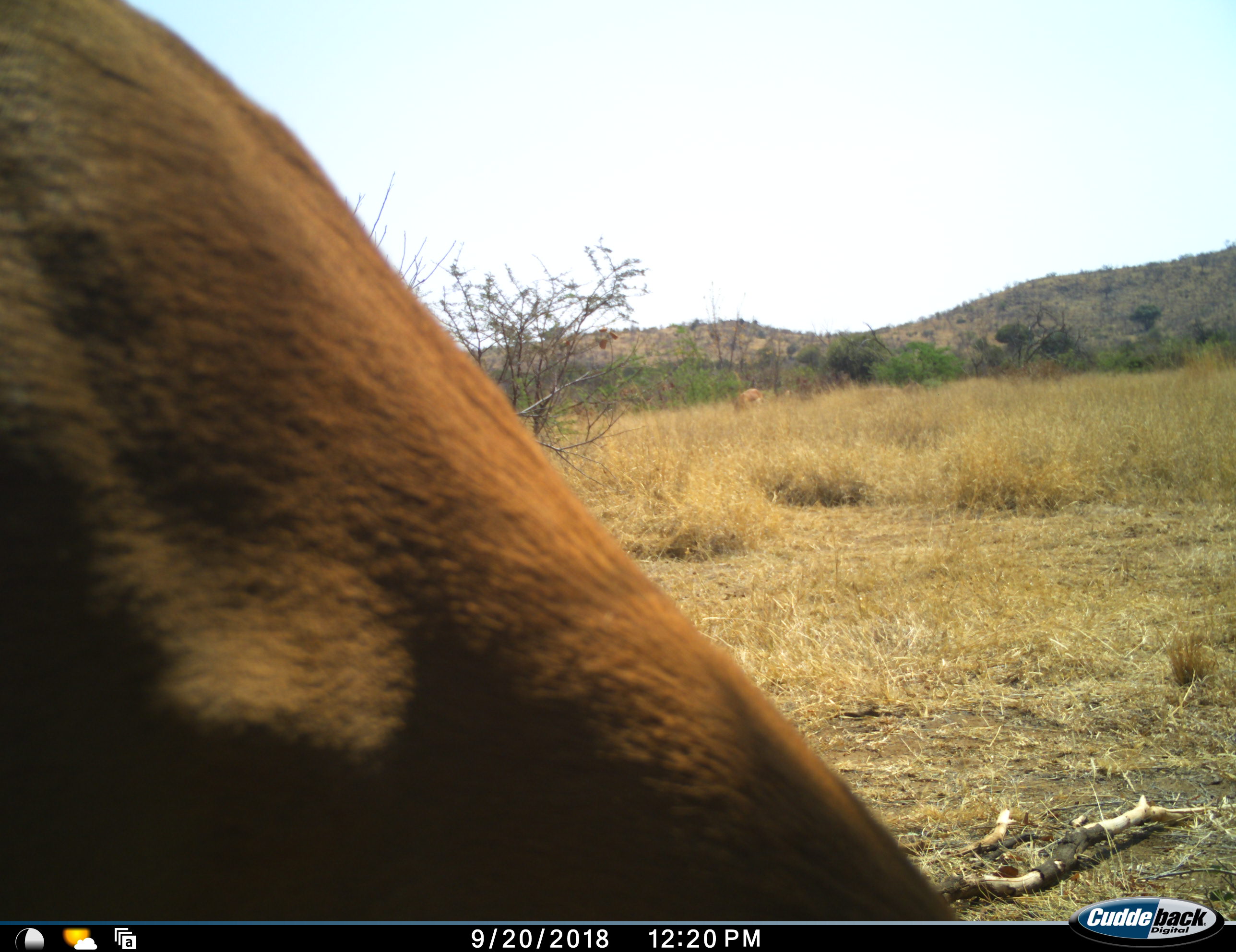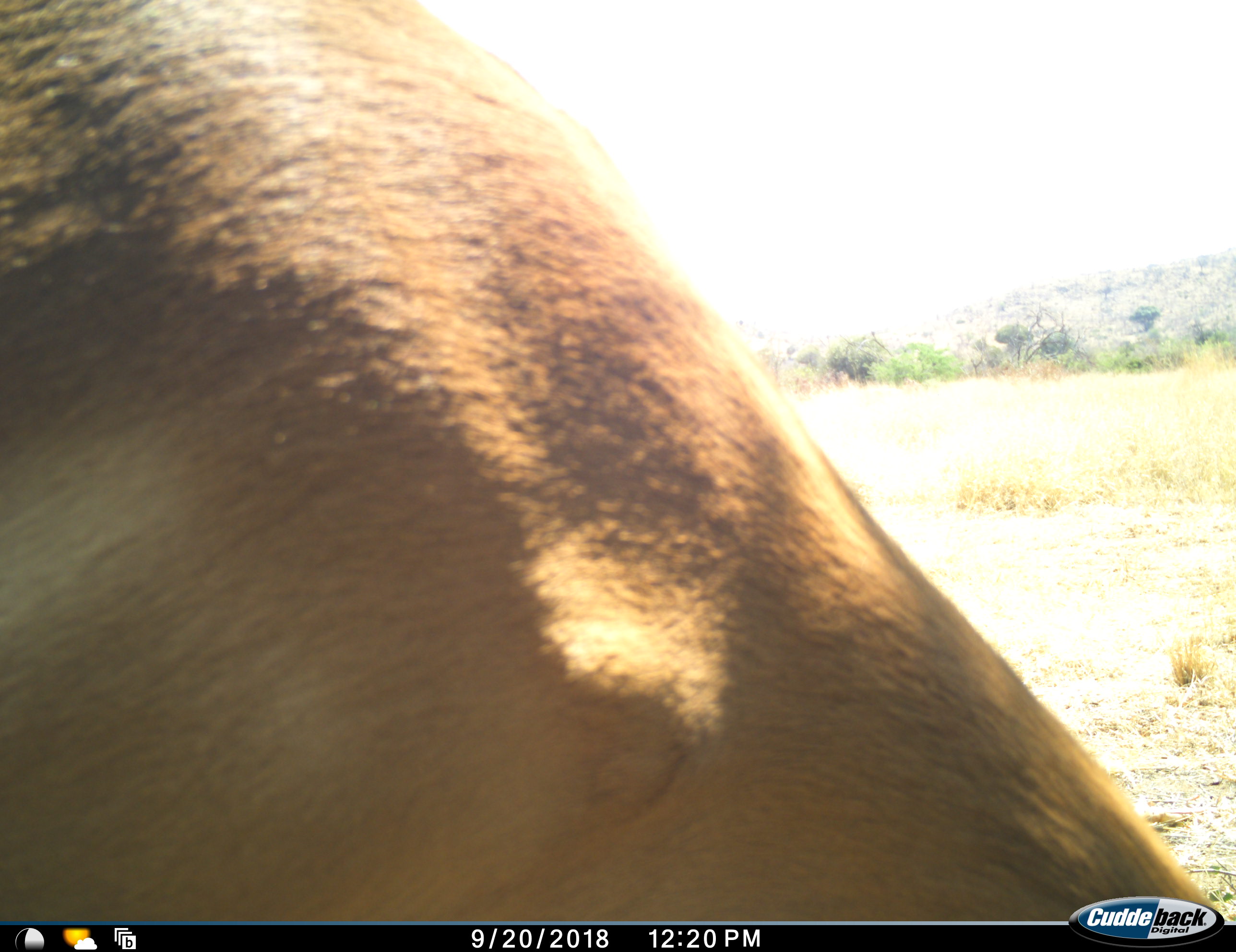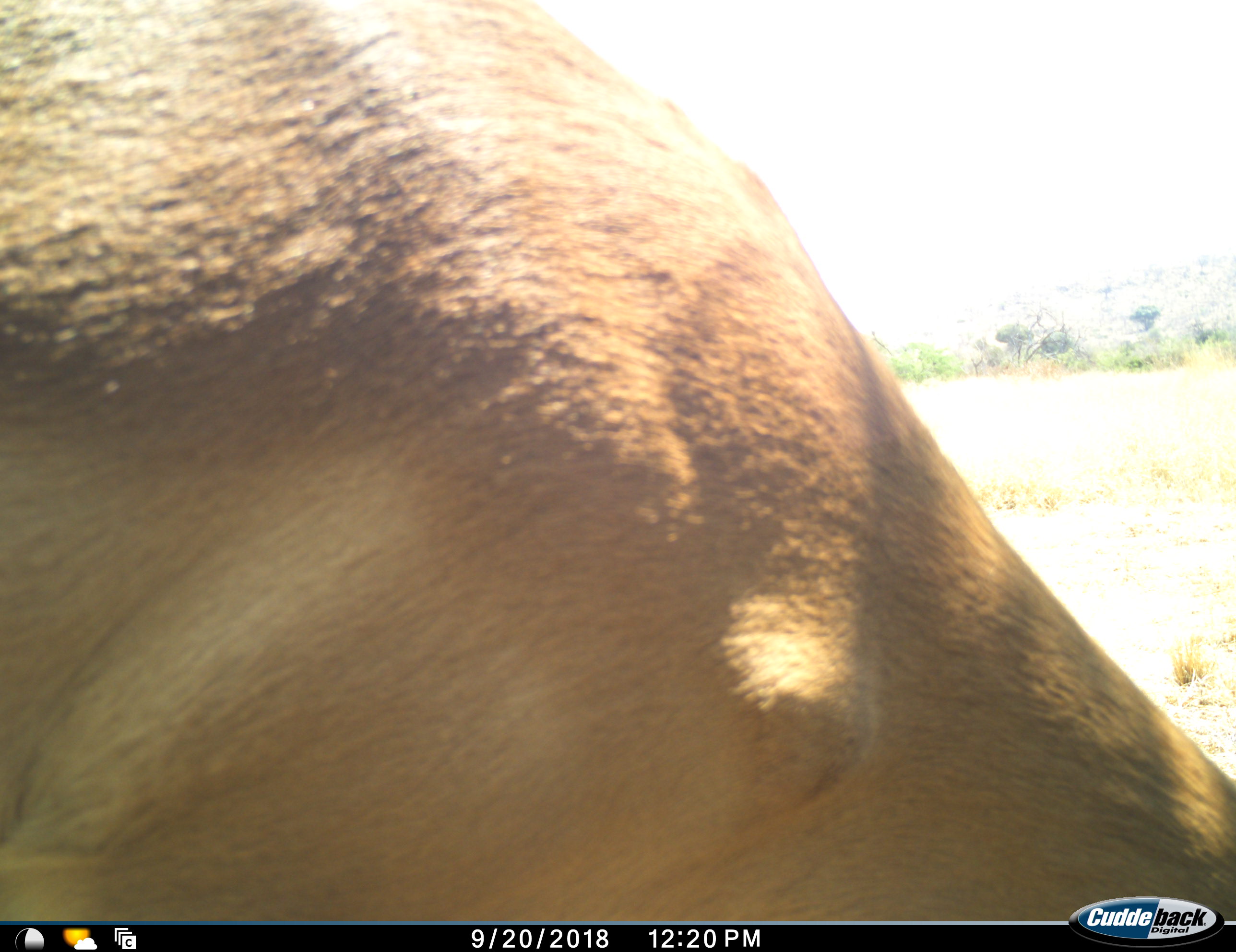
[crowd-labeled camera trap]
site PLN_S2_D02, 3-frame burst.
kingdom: Animalia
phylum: Chordata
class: Mammalia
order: Artiodactyla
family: Bovidae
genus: Aepyceros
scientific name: Aepyceros melampus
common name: impala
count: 1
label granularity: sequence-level